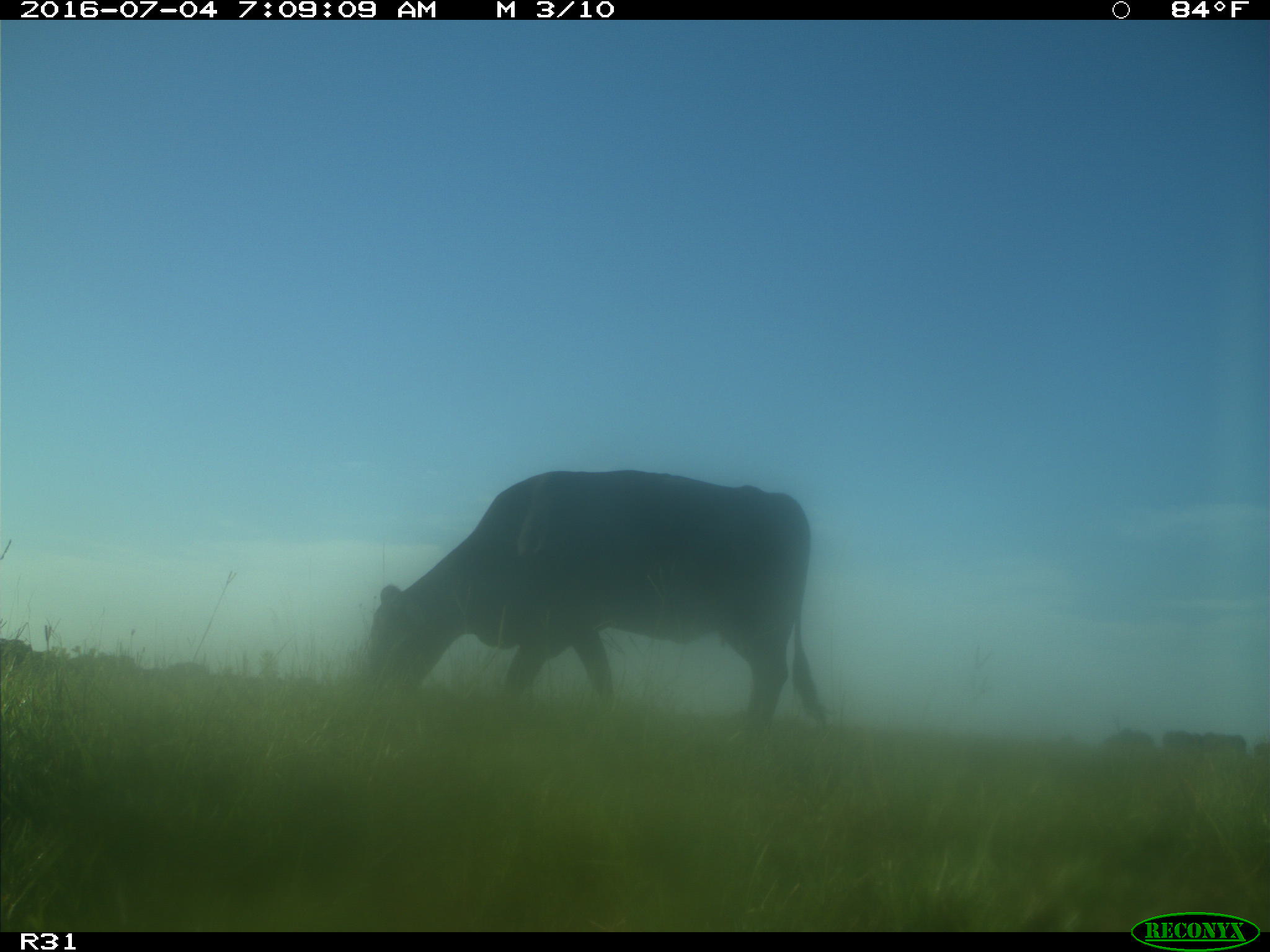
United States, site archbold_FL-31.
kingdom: Animalia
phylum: Chordata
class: Mammalia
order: Artiodactyla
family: Bovidae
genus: Bos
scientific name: Bos taurus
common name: domestic cow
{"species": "Bos taurus (domestic cow)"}